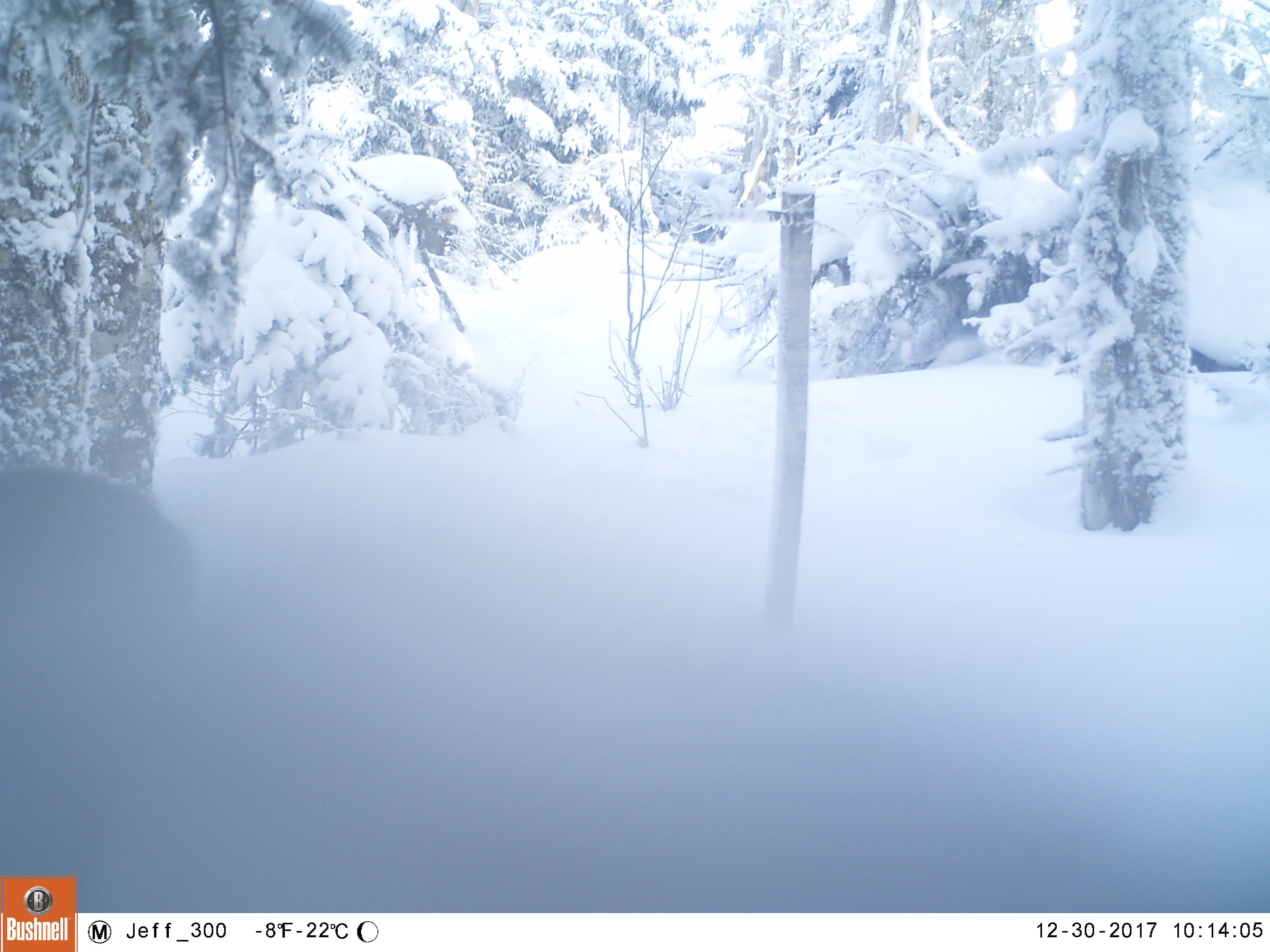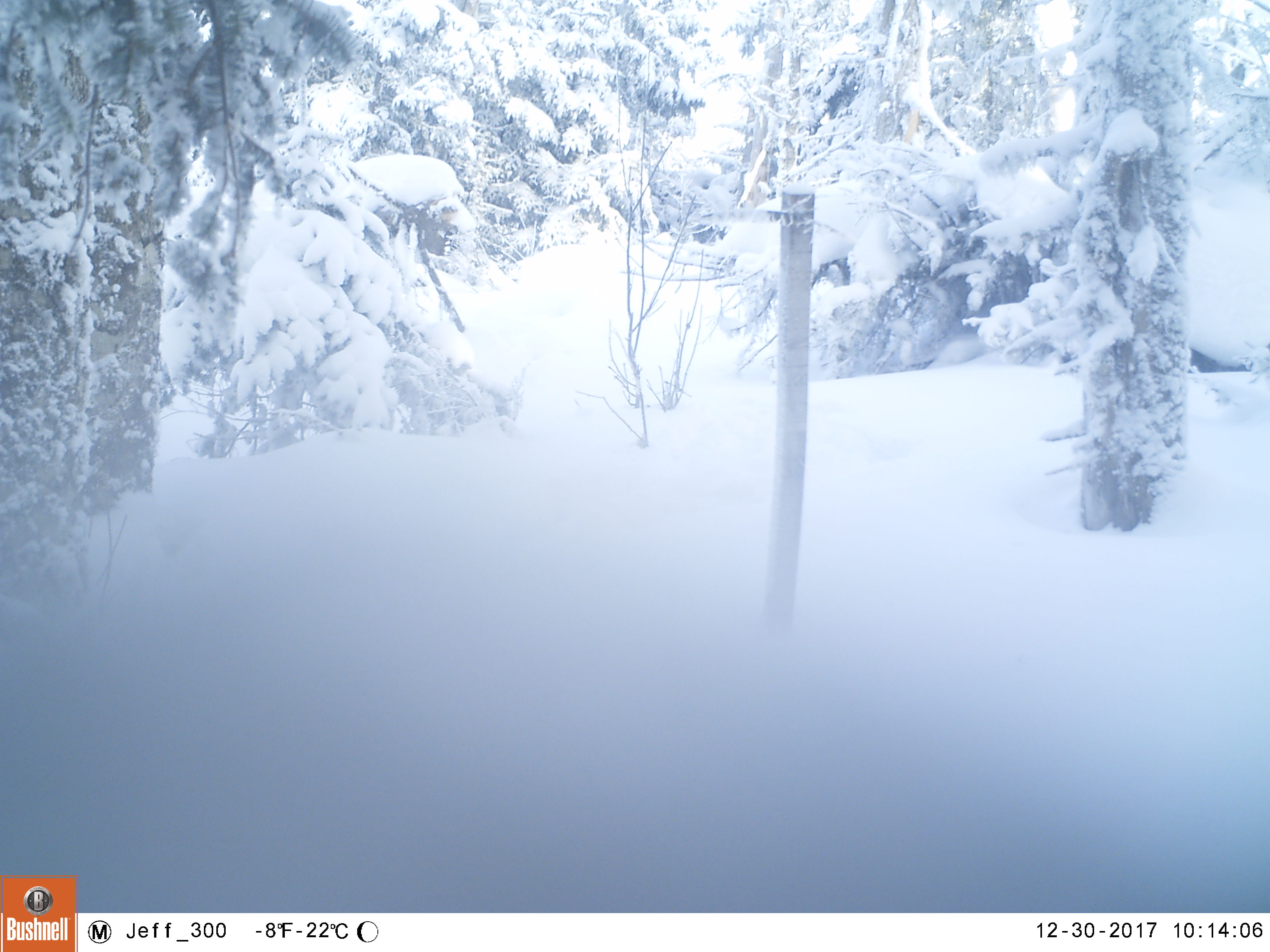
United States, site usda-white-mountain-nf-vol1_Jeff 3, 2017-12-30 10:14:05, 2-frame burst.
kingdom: Animalia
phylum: Chordata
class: Mammalia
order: Artiodactyla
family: Cervidae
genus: Odocoileus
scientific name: Odocoileus virginianus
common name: white-tailed deer